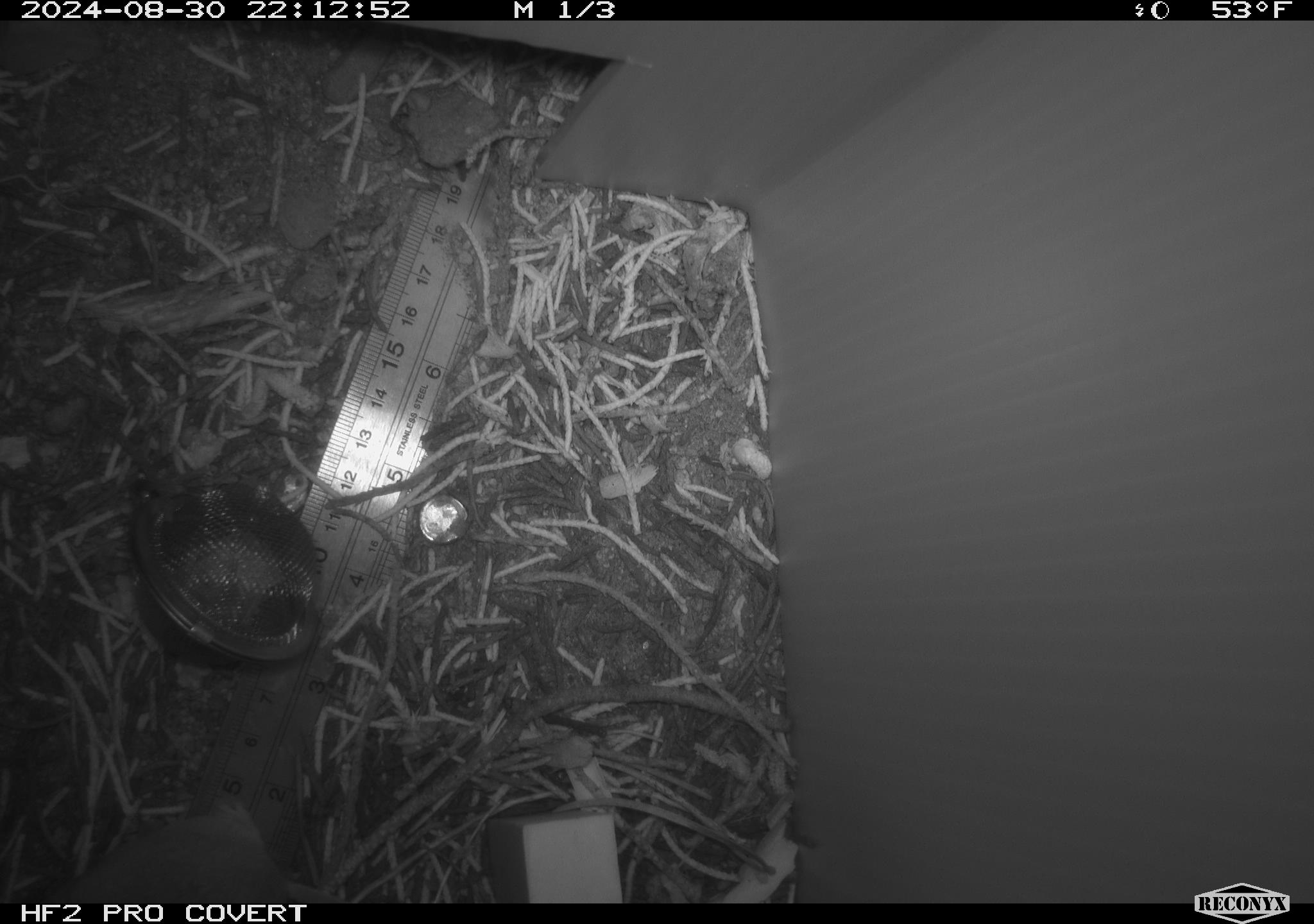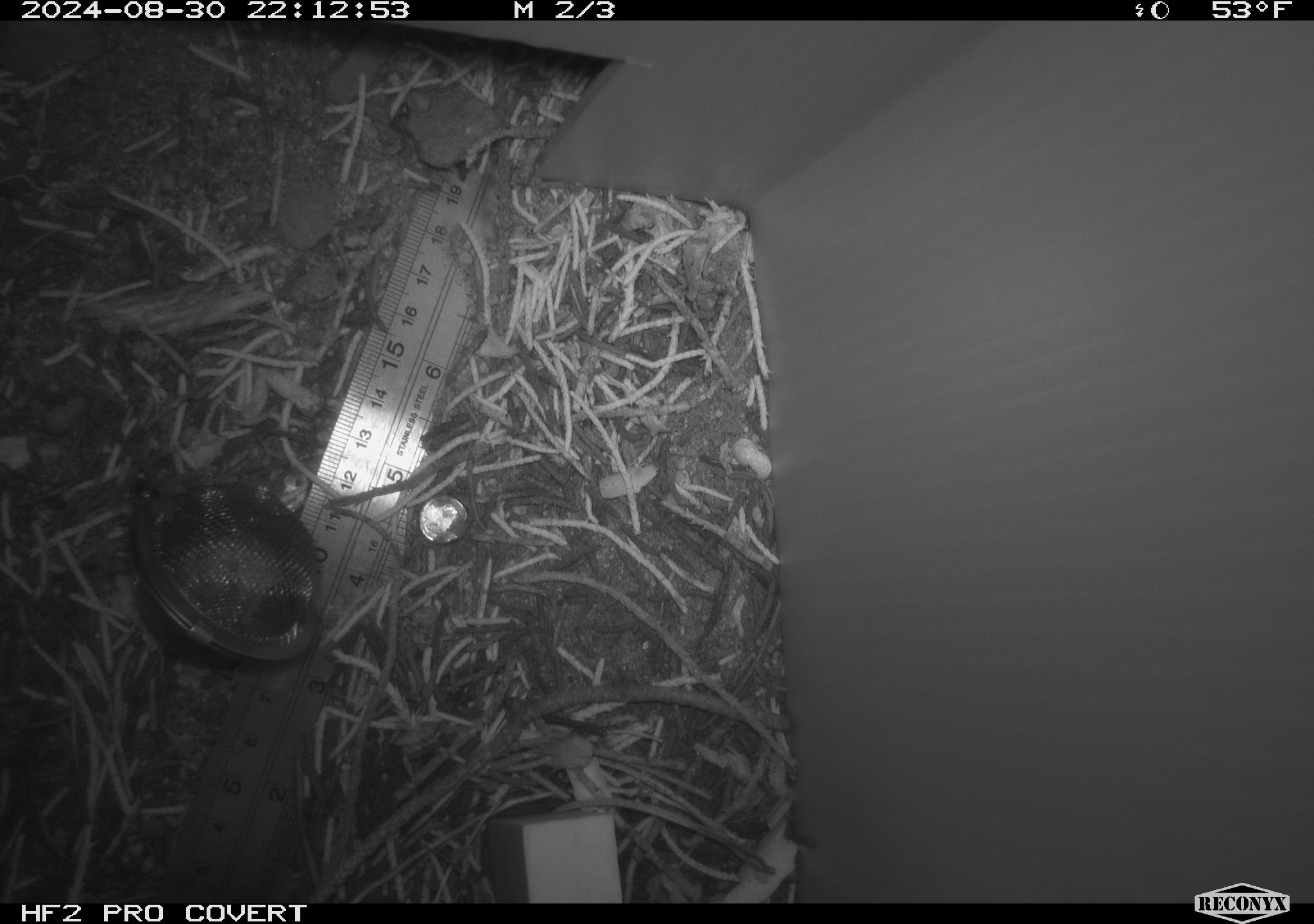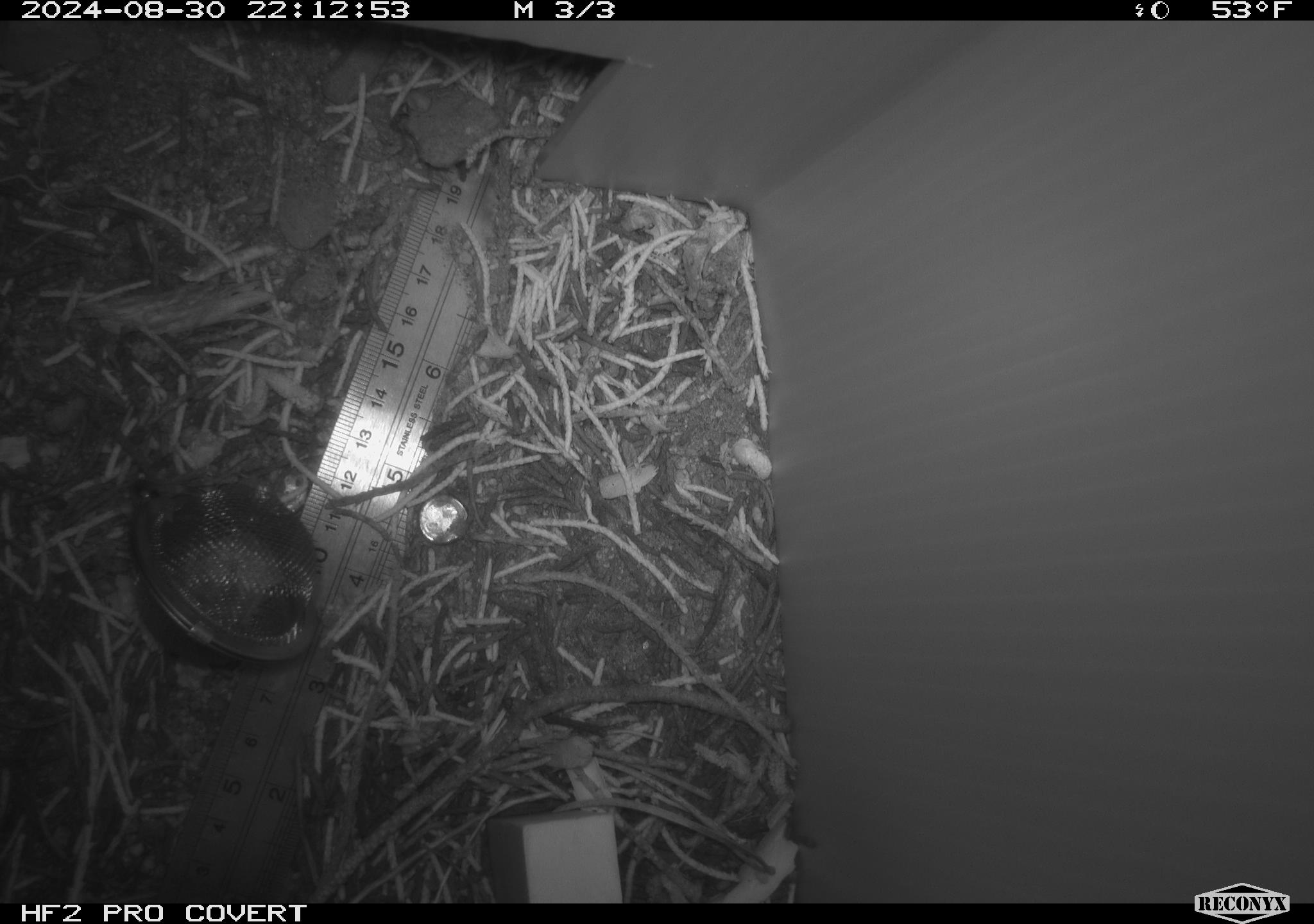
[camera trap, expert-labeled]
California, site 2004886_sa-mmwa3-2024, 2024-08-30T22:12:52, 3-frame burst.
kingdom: Animalia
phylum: Chordata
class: Mammalia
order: Rodentia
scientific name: Rodentia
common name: mouse species